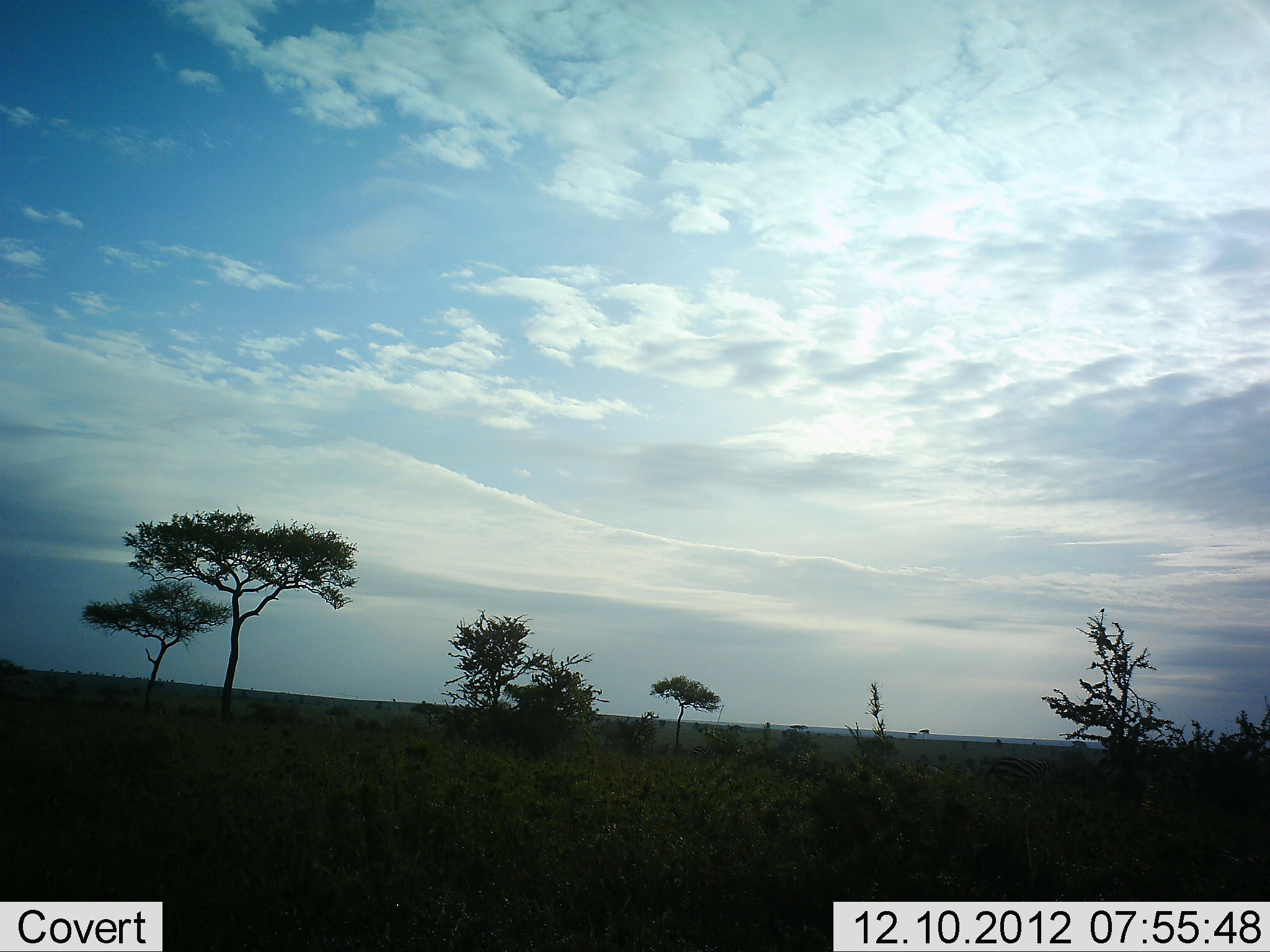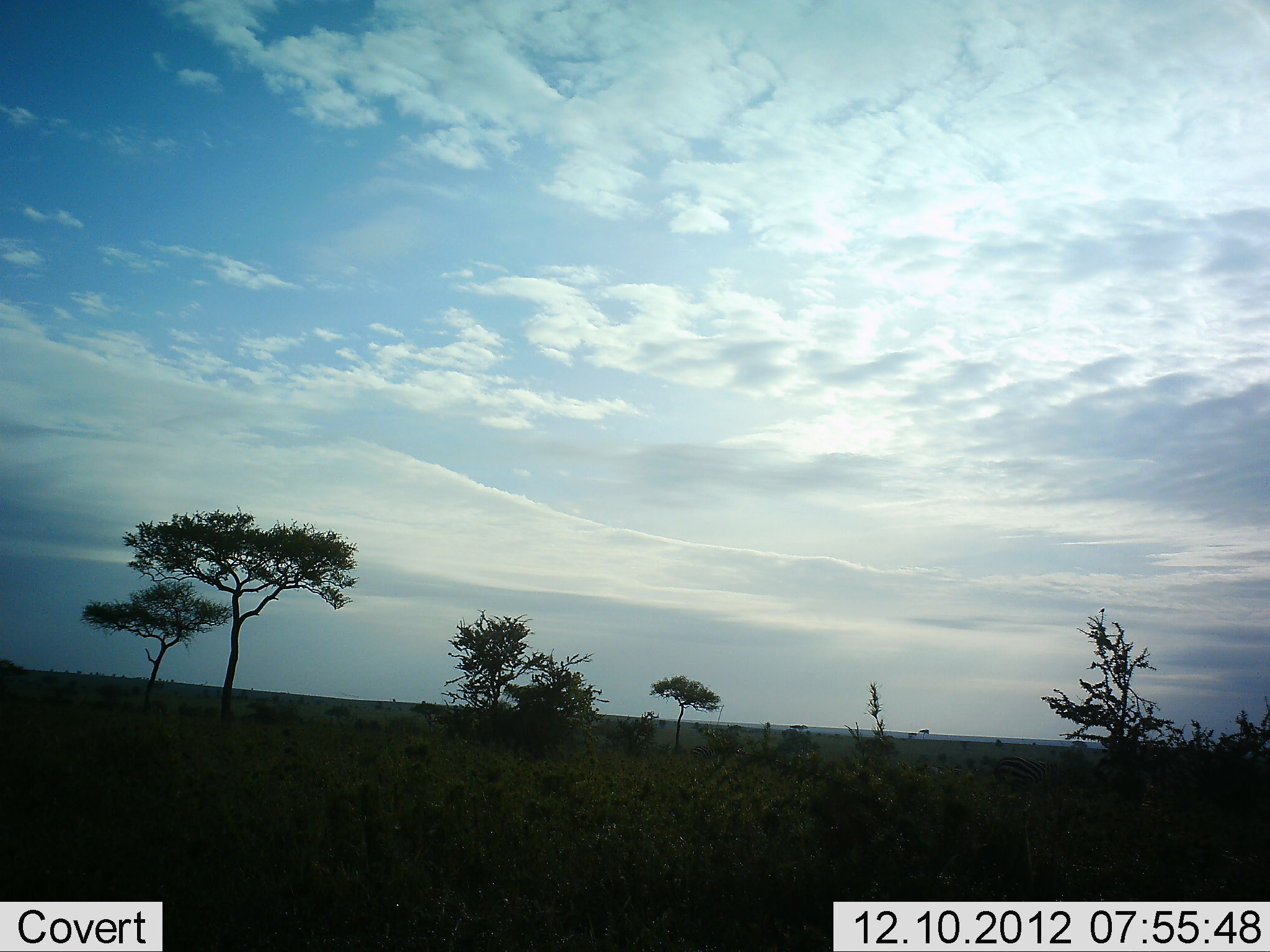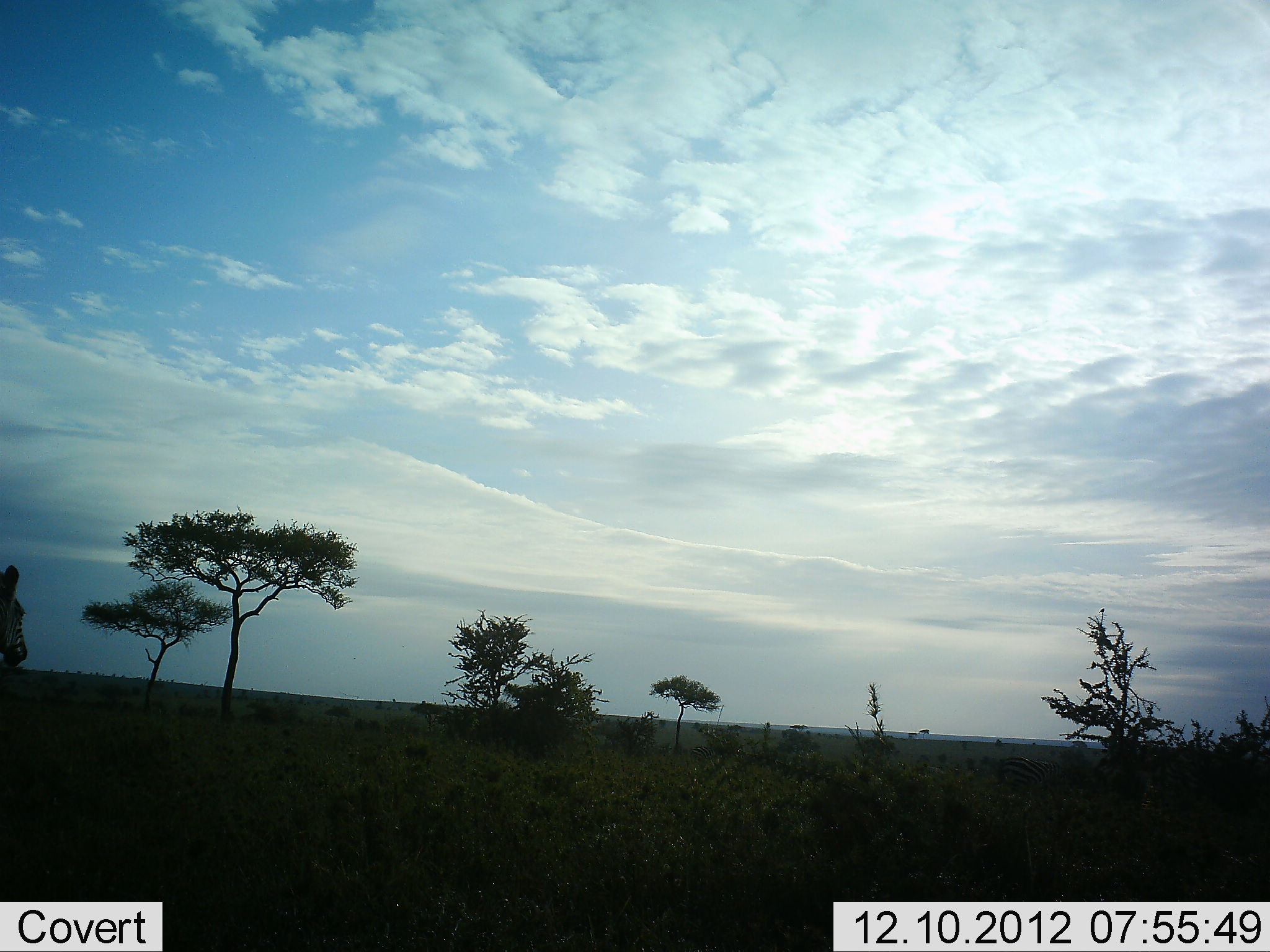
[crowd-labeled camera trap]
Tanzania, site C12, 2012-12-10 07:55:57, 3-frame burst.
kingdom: Animalia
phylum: Chordata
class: Mammalia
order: Perissodactyla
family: Equidae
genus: Equus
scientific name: Equus quagga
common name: plains zebra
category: zebra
Zebra (plains zebra) (Equus quagga), count 1. Behavior (volunteer vote fractions): standing 0%, resting 0%, moving 100%, interacting 0%. Young present (vote fraction): 0%. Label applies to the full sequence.